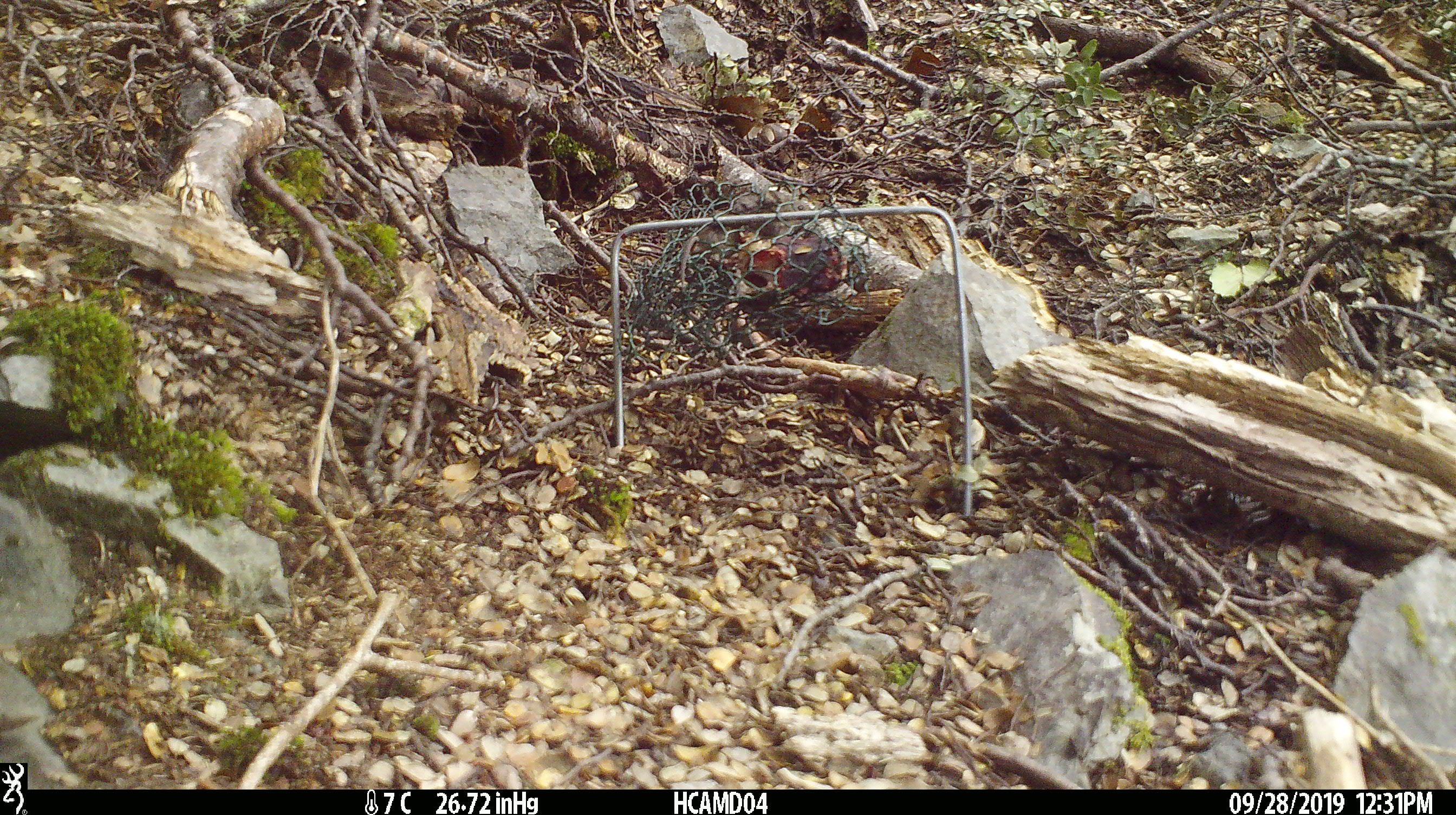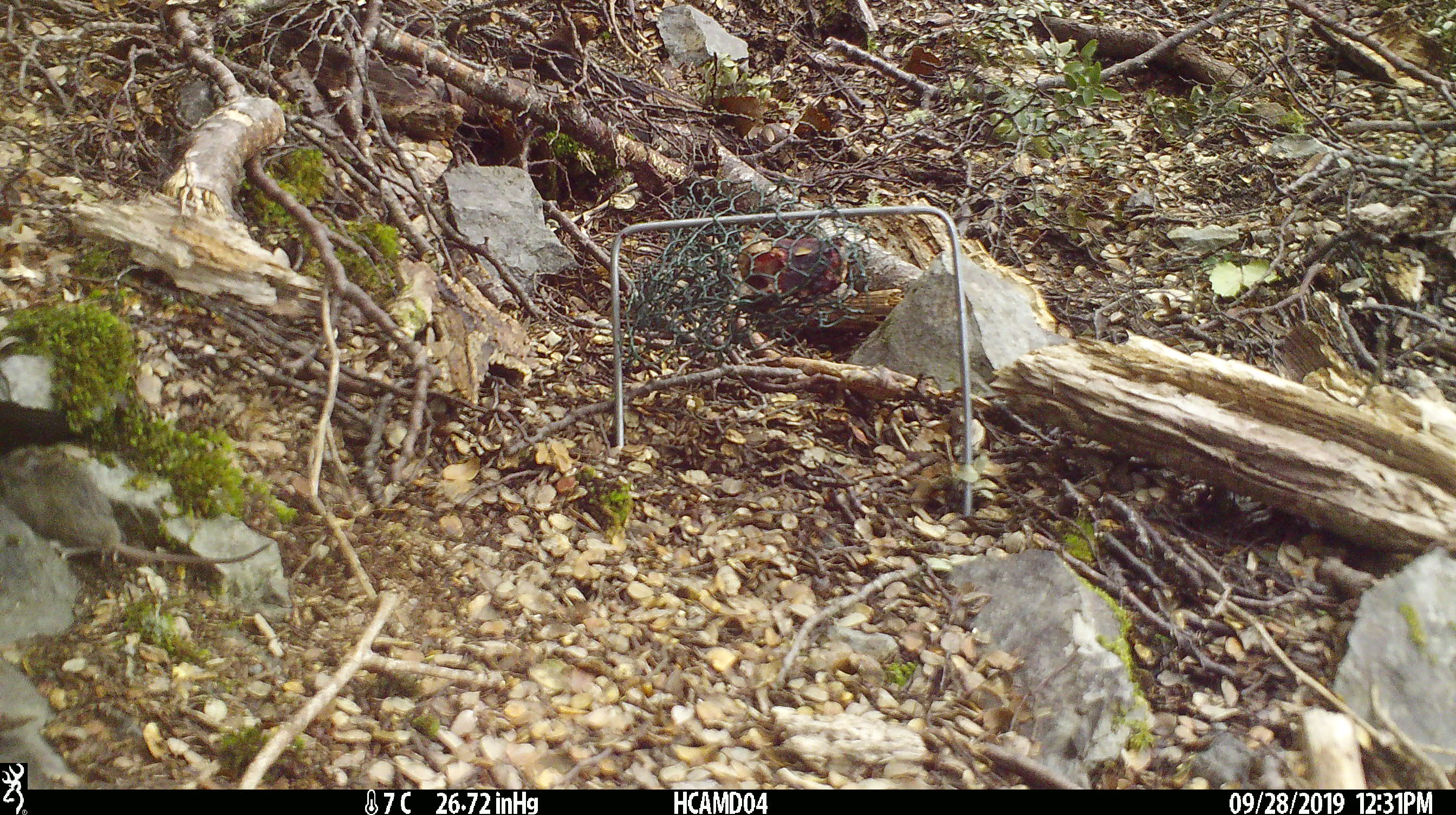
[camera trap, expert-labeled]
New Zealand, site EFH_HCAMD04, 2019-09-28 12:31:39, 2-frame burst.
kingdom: Animalia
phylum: Chordata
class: Mammalia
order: Rodentia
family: Muridae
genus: Mus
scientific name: Mus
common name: mouse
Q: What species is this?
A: Mouse (Mus).